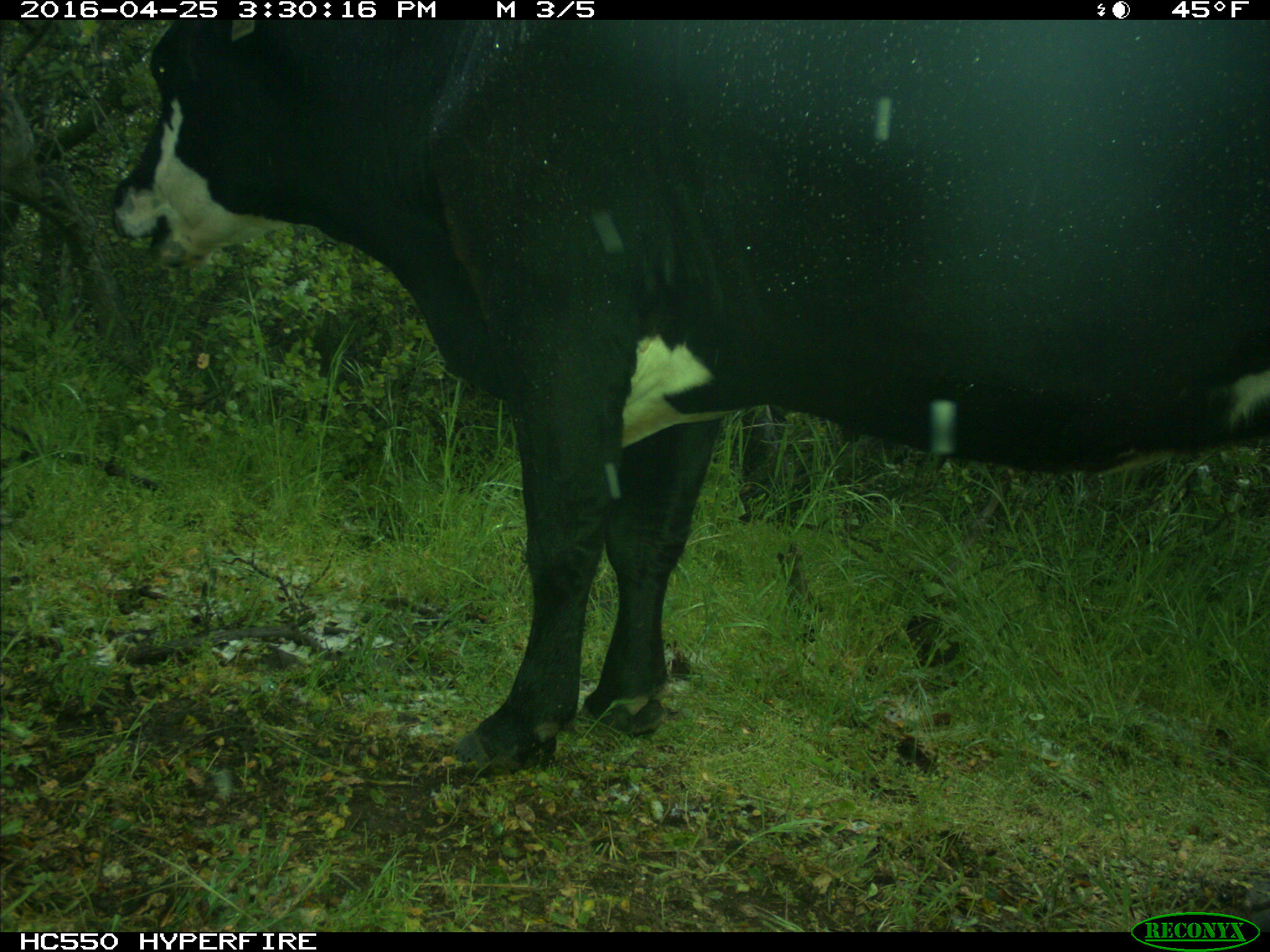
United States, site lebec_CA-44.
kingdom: Animalia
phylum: Chordata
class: Mammalia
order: Artiodactyla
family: Bovidae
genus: Bos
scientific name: Bos taurus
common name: domestic cow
Bos taurus (domestic cow).